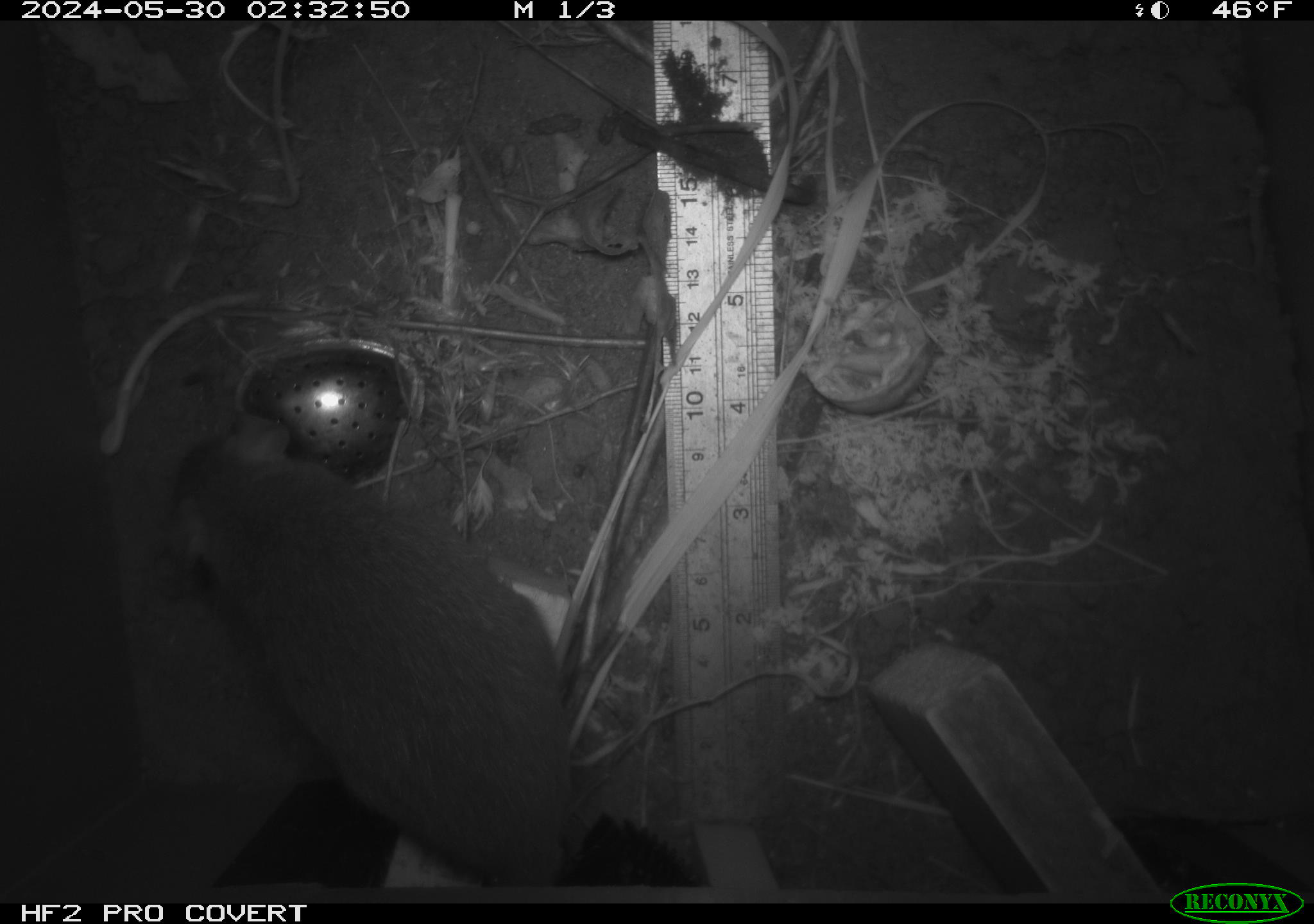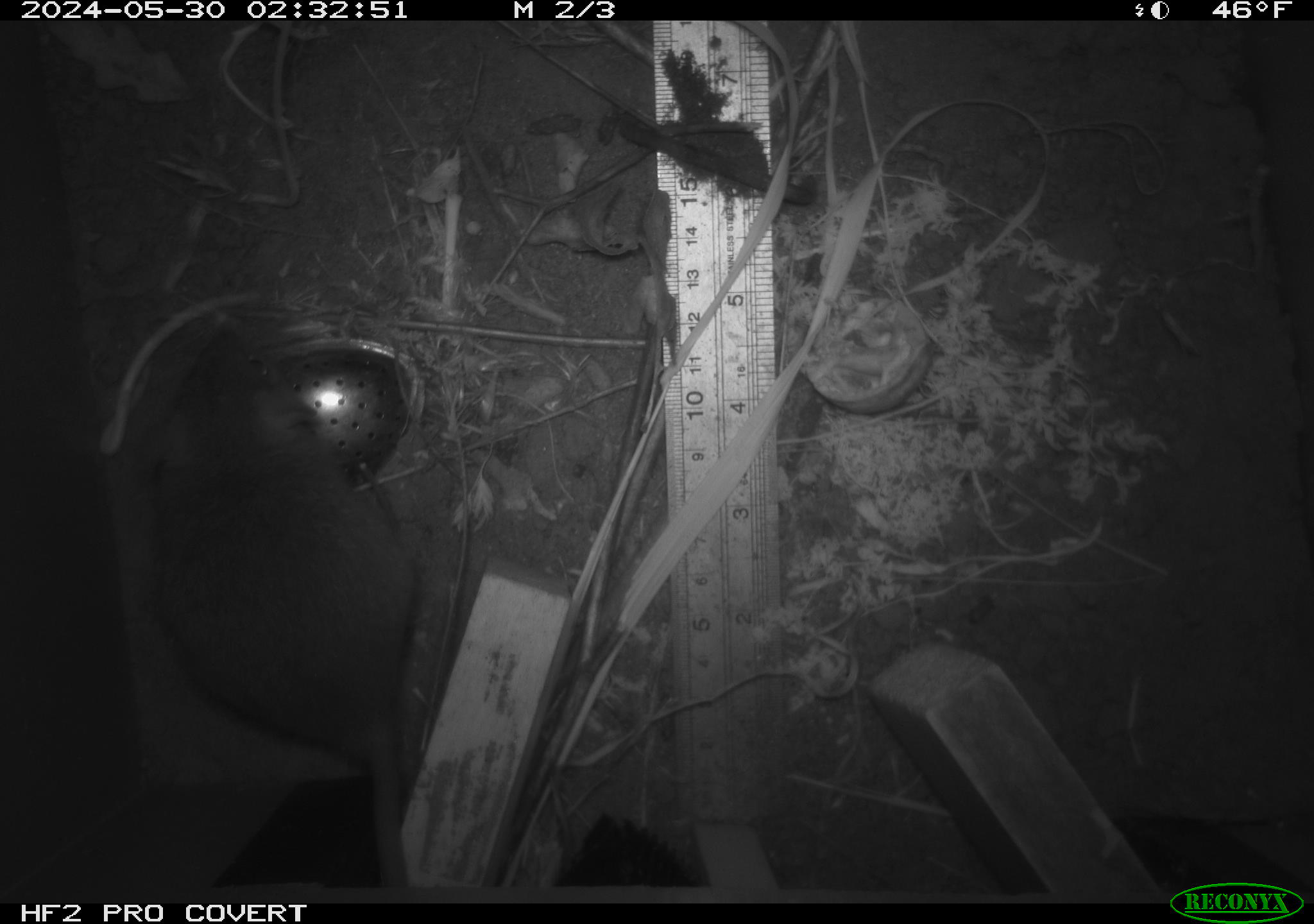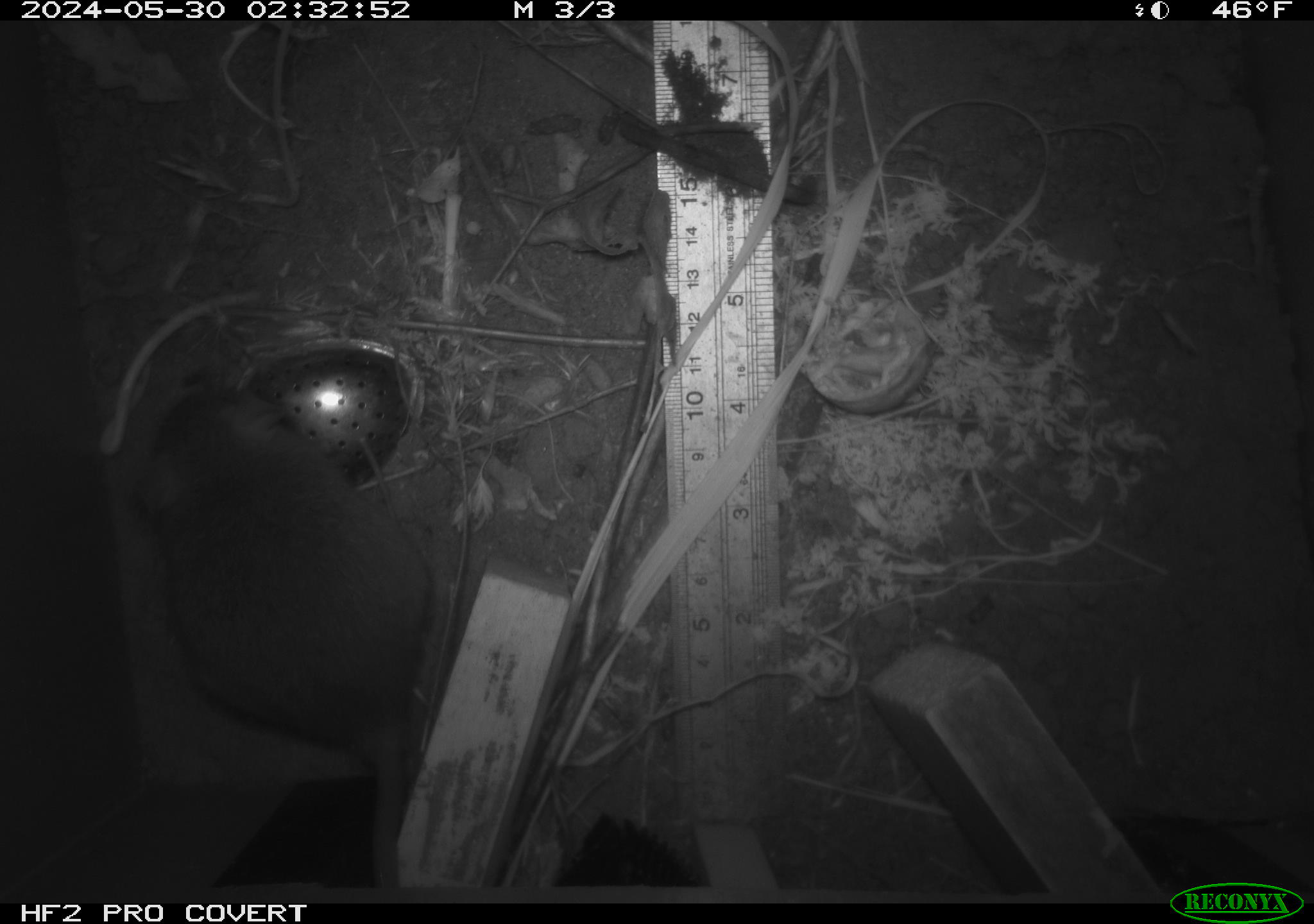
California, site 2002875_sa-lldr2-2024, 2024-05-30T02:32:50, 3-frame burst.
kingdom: Animalia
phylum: Chordata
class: Mammalia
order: Rodentia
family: Muridae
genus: Rattus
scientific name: Rattus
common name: rat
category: rattus species